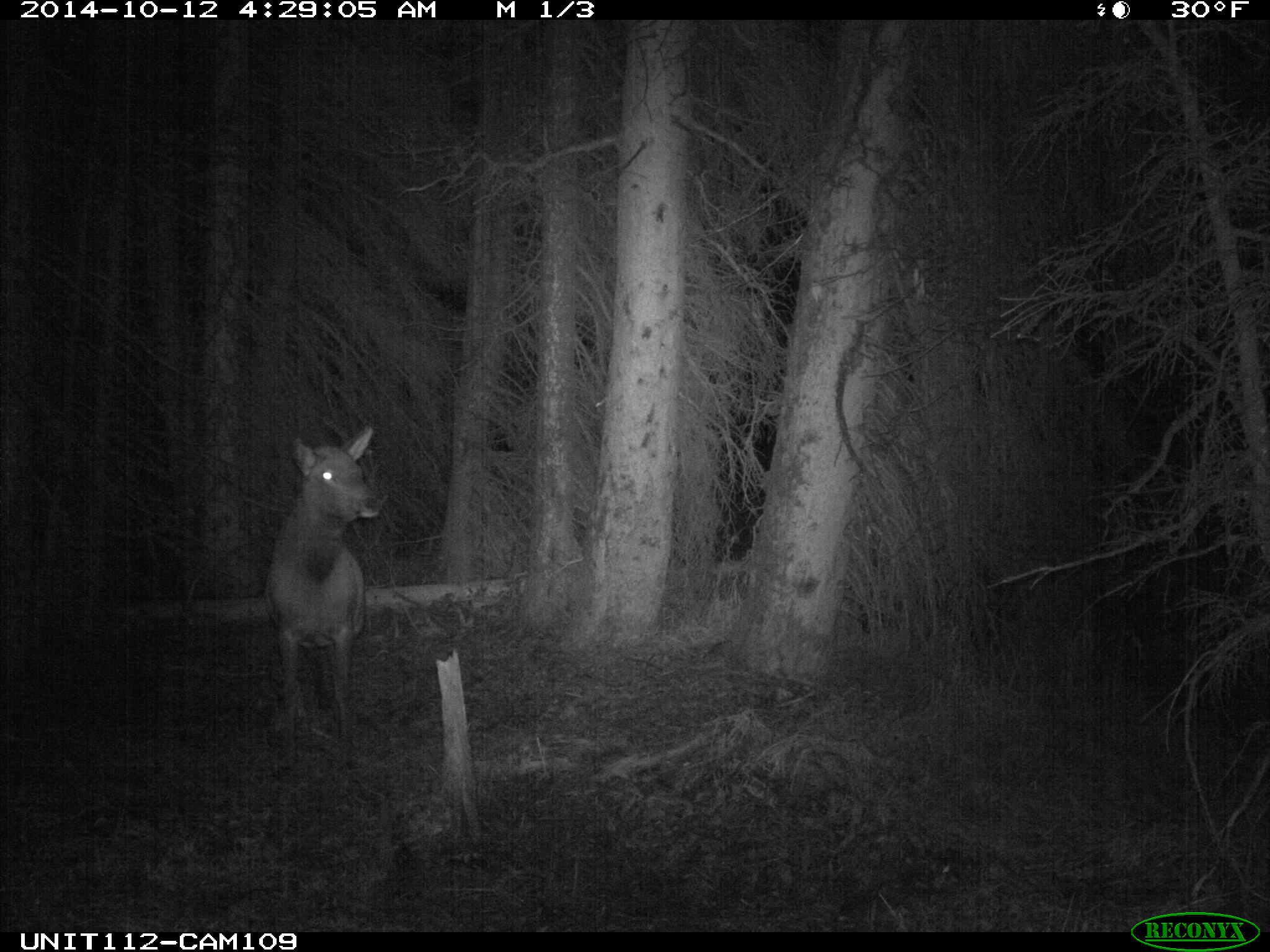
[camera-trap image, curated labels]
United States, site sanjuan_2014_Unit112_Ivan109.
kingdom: Animalia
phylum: Chordata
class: Mammalia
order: Artiodactyla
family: Cervidae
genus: Cervus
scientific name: Cervus elaphus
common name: red deer